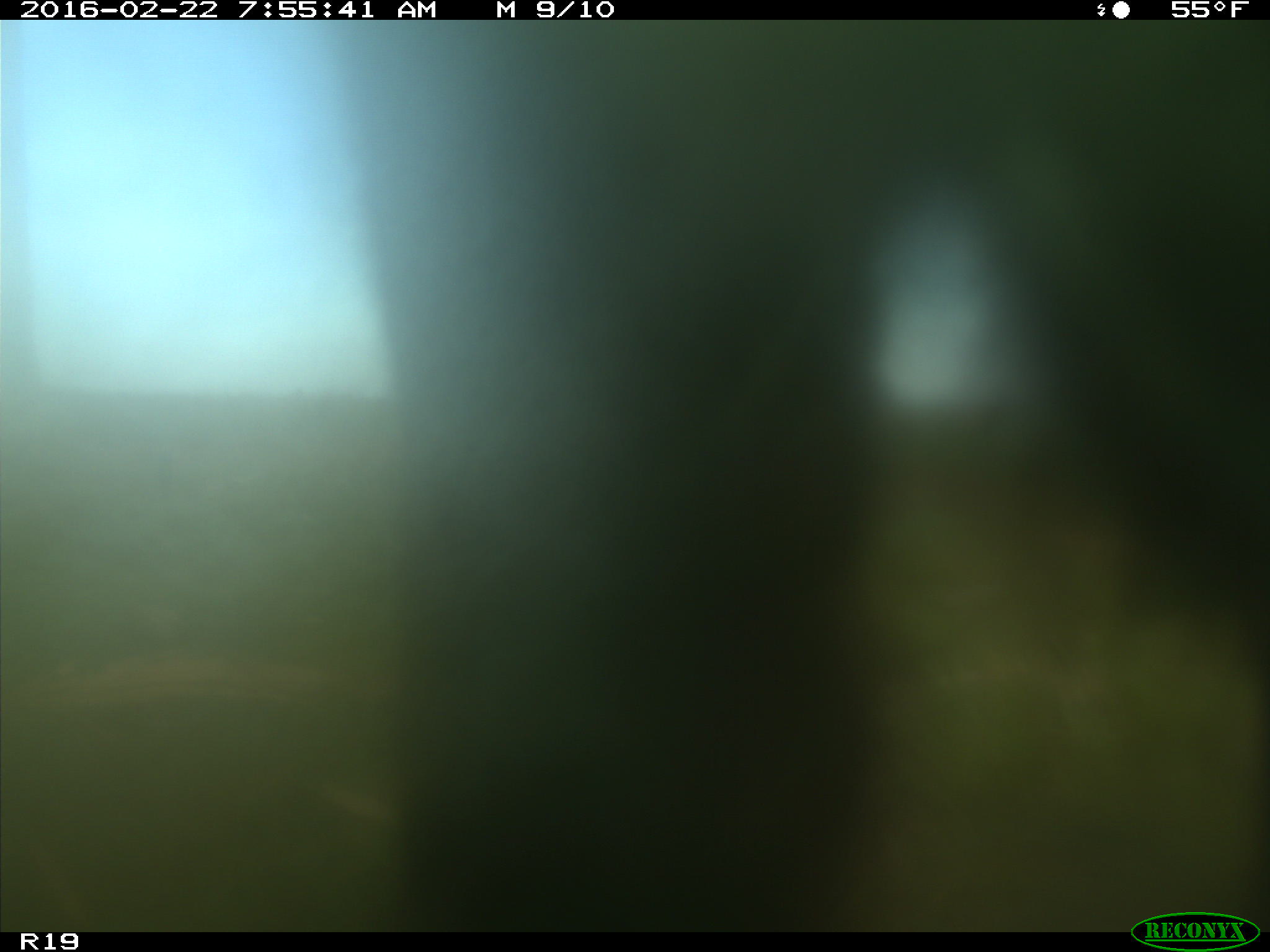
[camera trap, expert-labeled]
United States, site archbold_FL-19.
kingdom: Animalia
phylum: Chordata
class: Mammalia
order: Artiodactyla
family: Bovidae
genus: Bos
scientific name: Bos taurus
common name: domestic cow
Bos taurus (domestic cow).